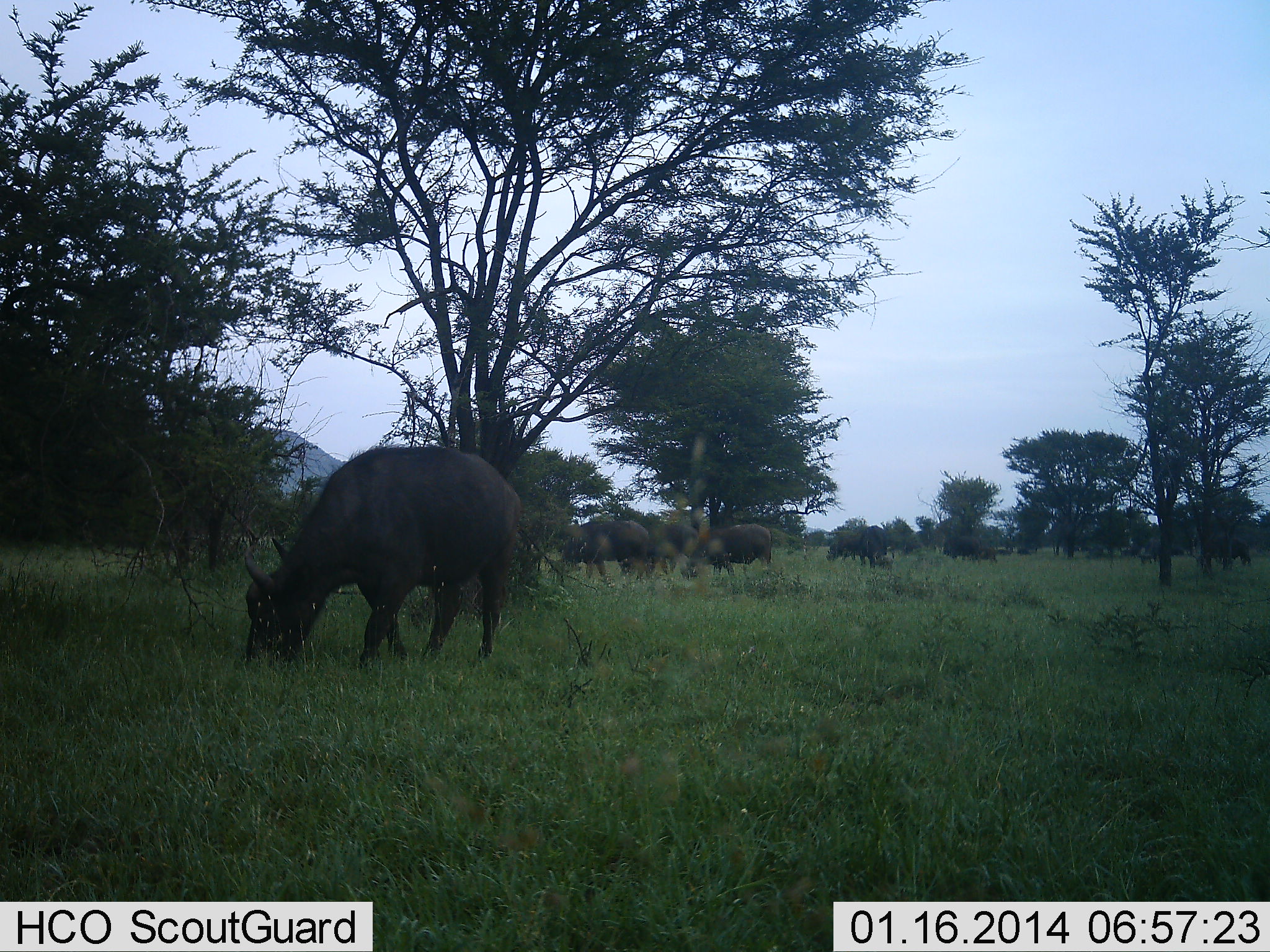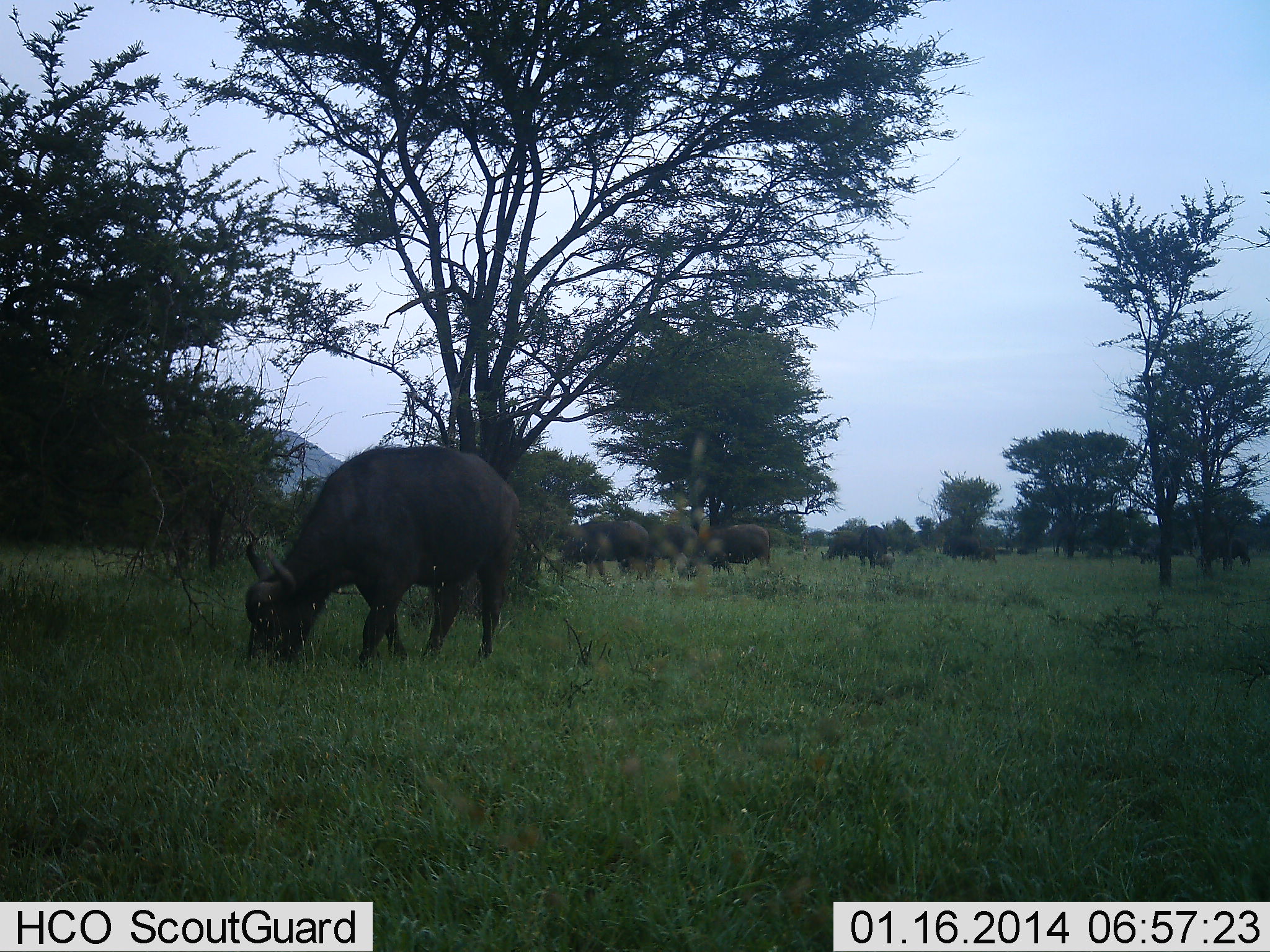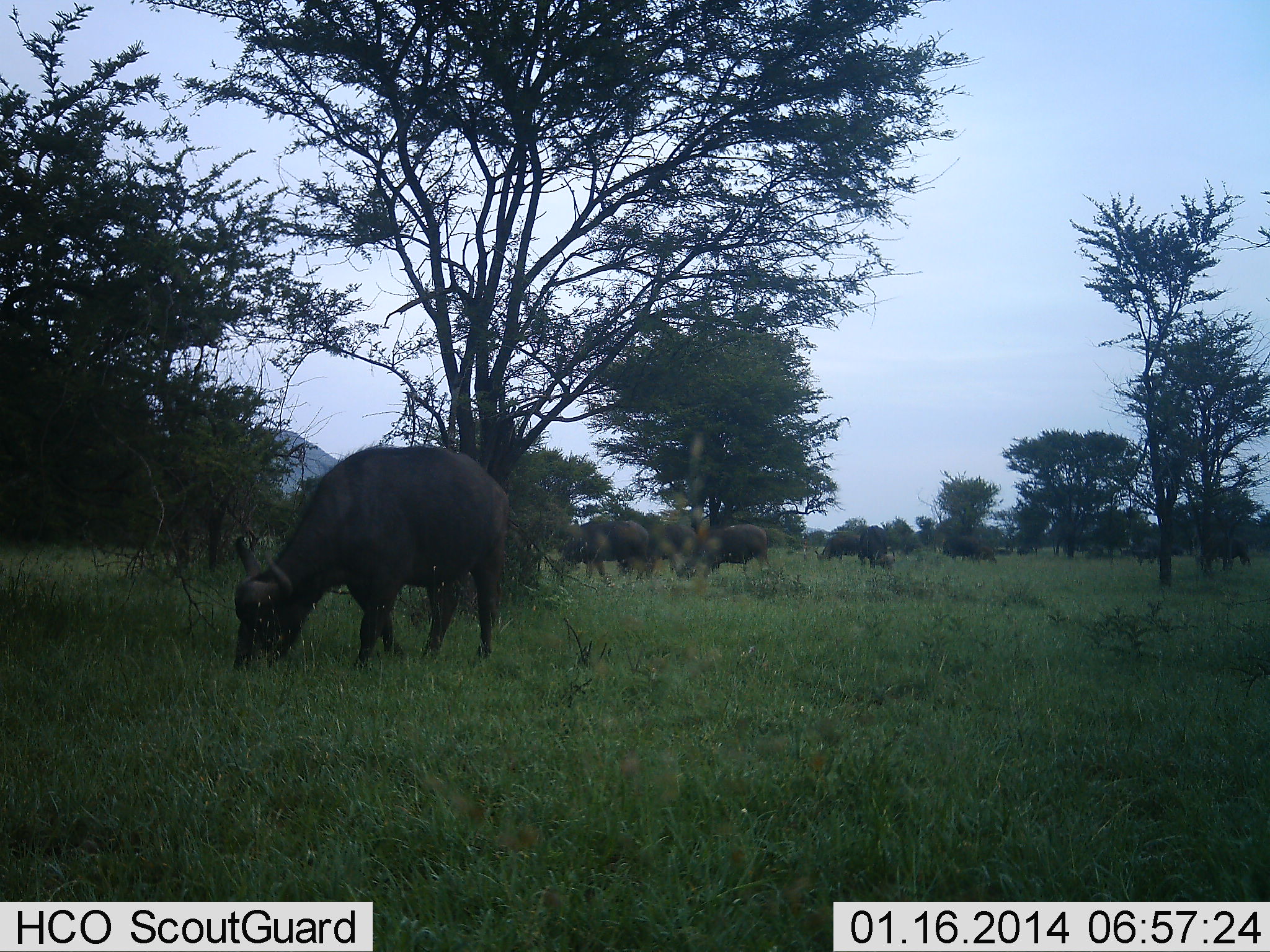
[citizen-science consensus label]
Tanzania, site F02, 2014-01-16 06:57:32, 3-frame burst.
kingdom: Animalia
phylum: Chordata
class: Mammalia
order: Artiodactyla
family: Bovidae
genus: Syncerus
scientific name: Syncerus caffer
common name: cape buffalo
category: buffalo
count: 6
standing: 60%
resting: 0%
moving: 10%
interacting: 0%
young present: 0%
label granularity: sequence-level